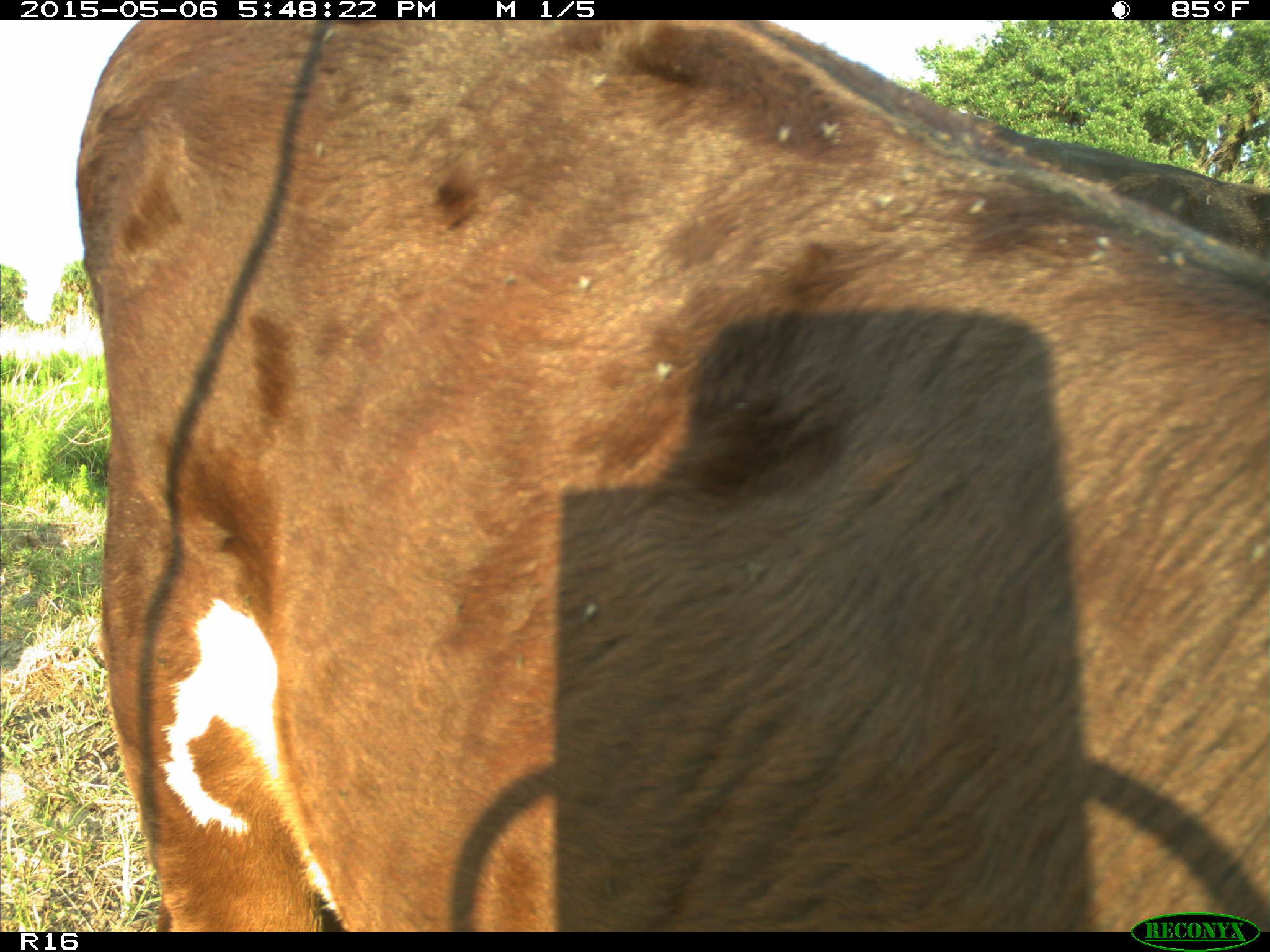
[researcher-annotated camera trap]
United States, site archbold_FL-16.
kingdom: Animalia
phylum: Chordata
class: Mammalia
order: Artiodactyla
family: Bovidae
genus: Bos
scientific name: Bos taurus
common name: domestic cow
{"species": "Bos taurus (domestic cow)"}